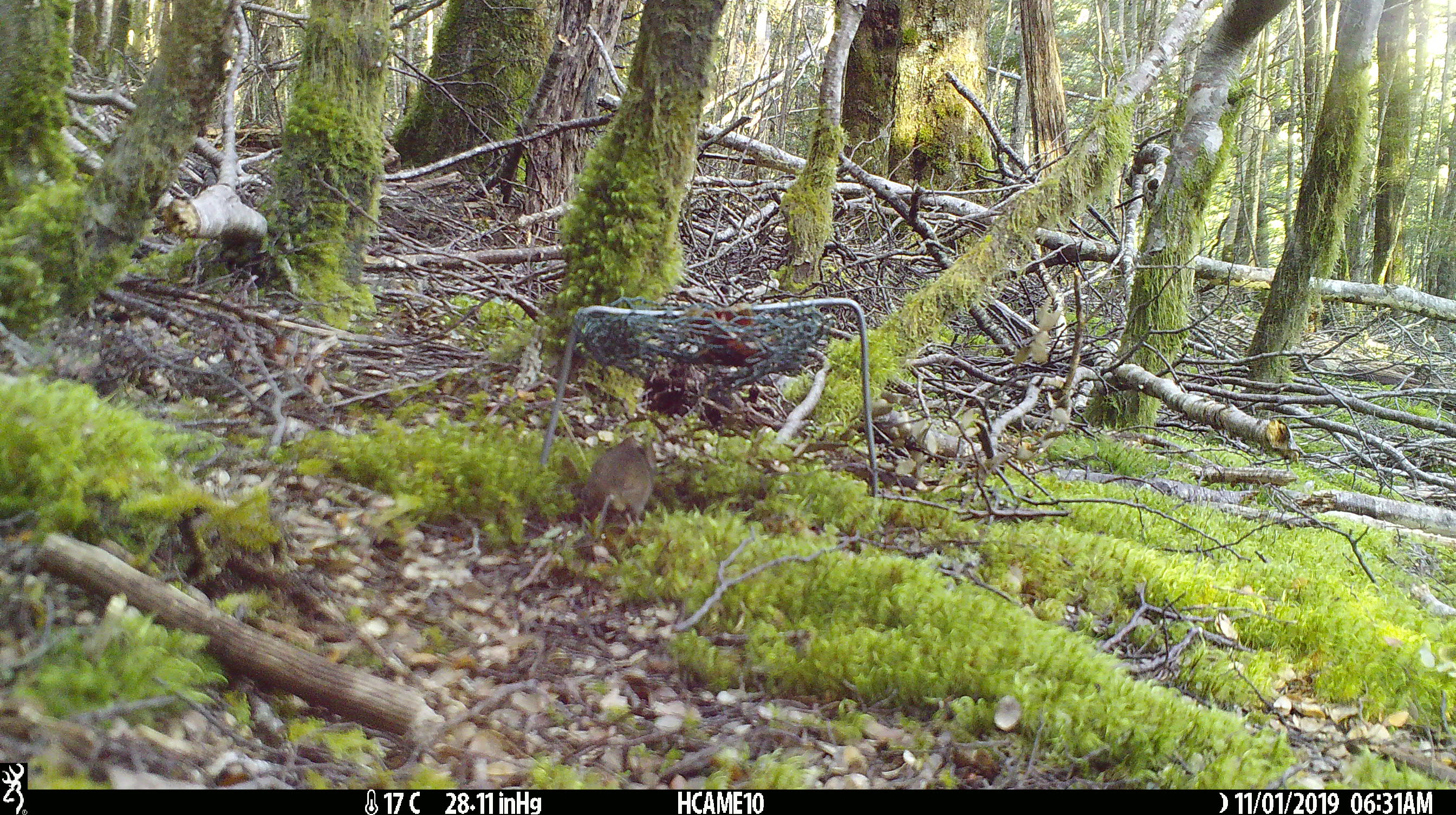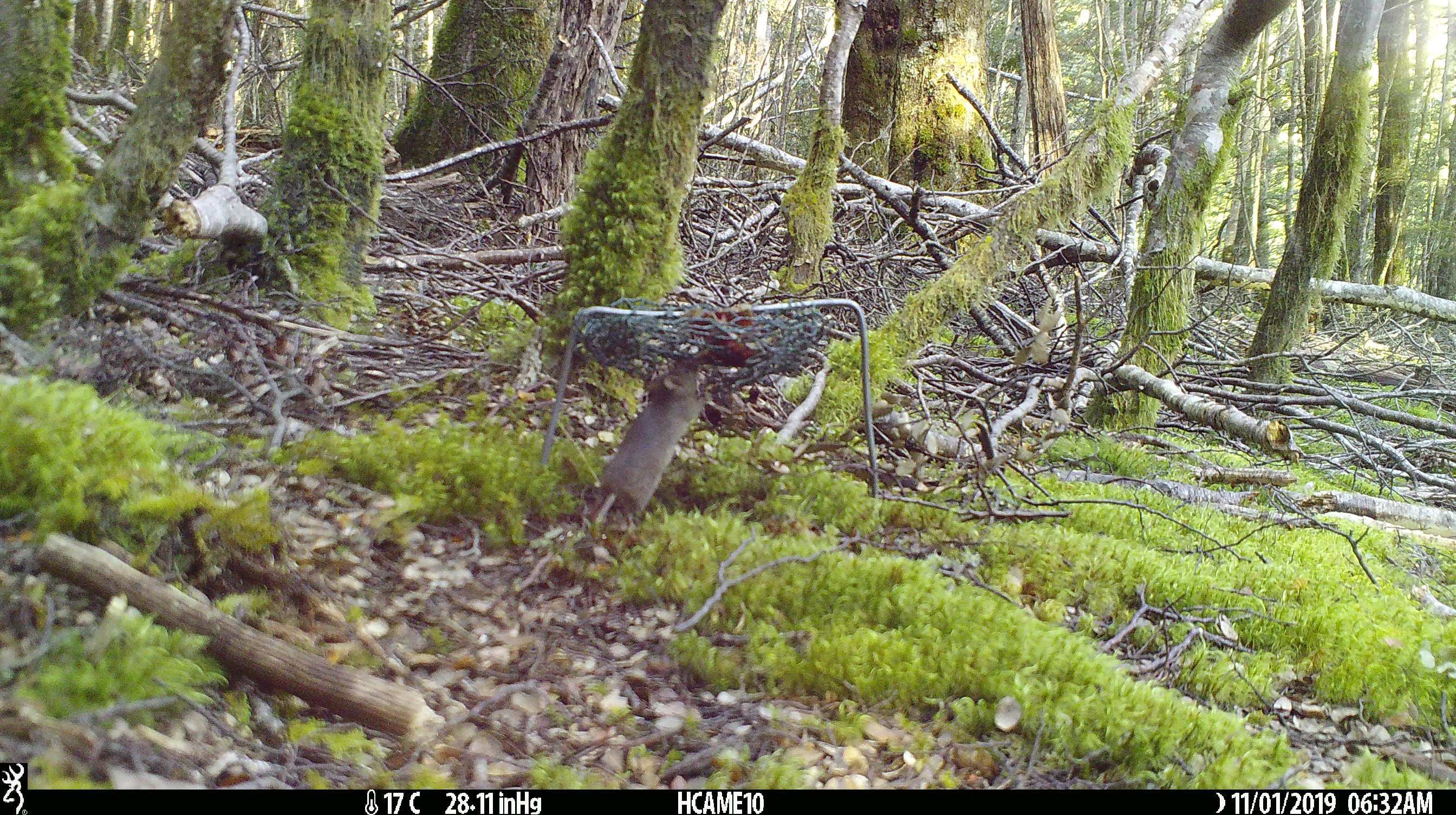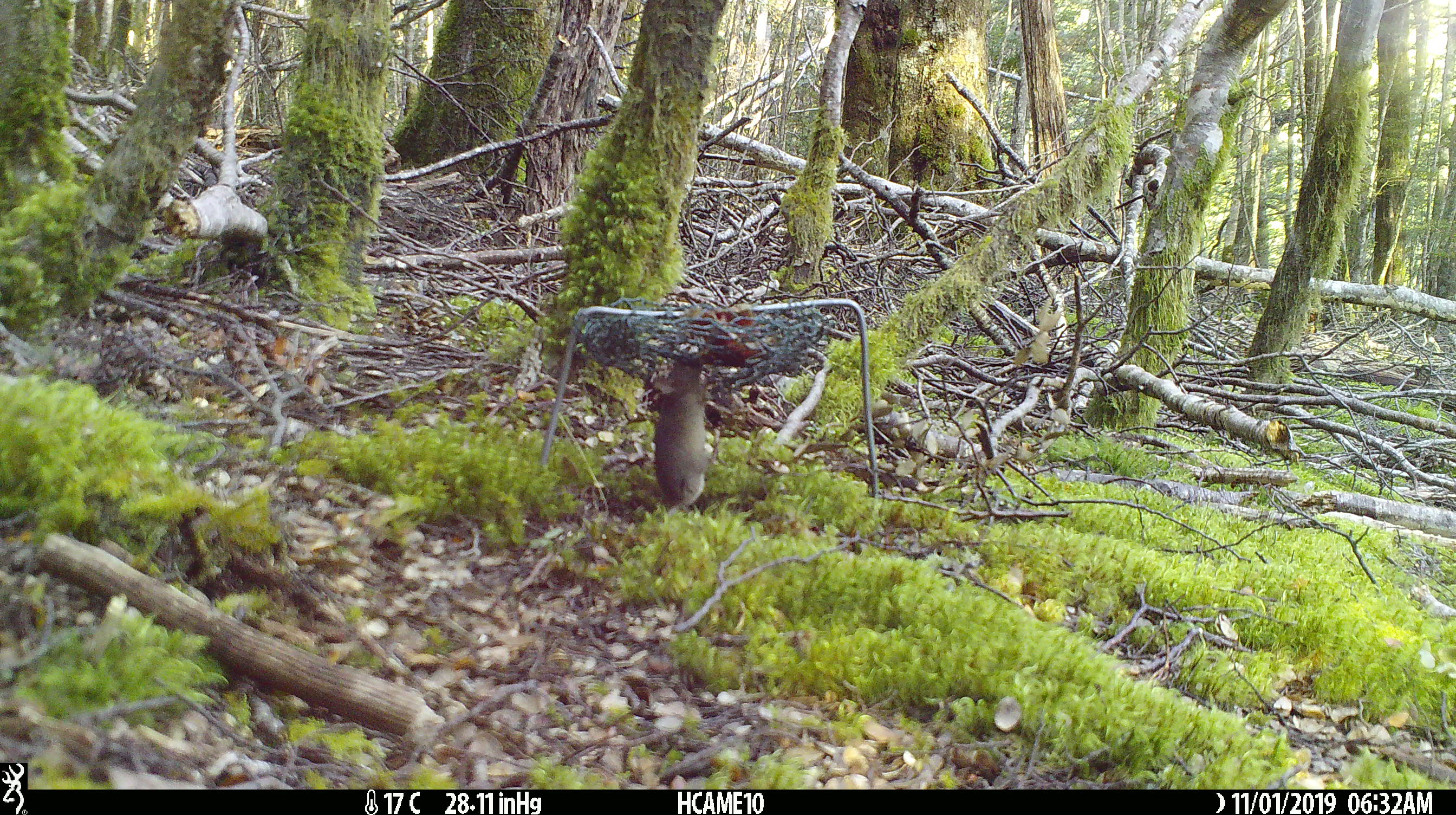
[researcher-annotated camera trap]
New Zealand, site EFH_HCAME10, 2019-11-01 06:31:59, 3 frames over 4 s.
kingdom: Animalia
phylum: Chordata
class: Mammalia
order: Rodentia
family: Muridae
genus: Mus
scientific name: Mus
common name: mouse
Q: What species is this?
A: Mouse (Mus).